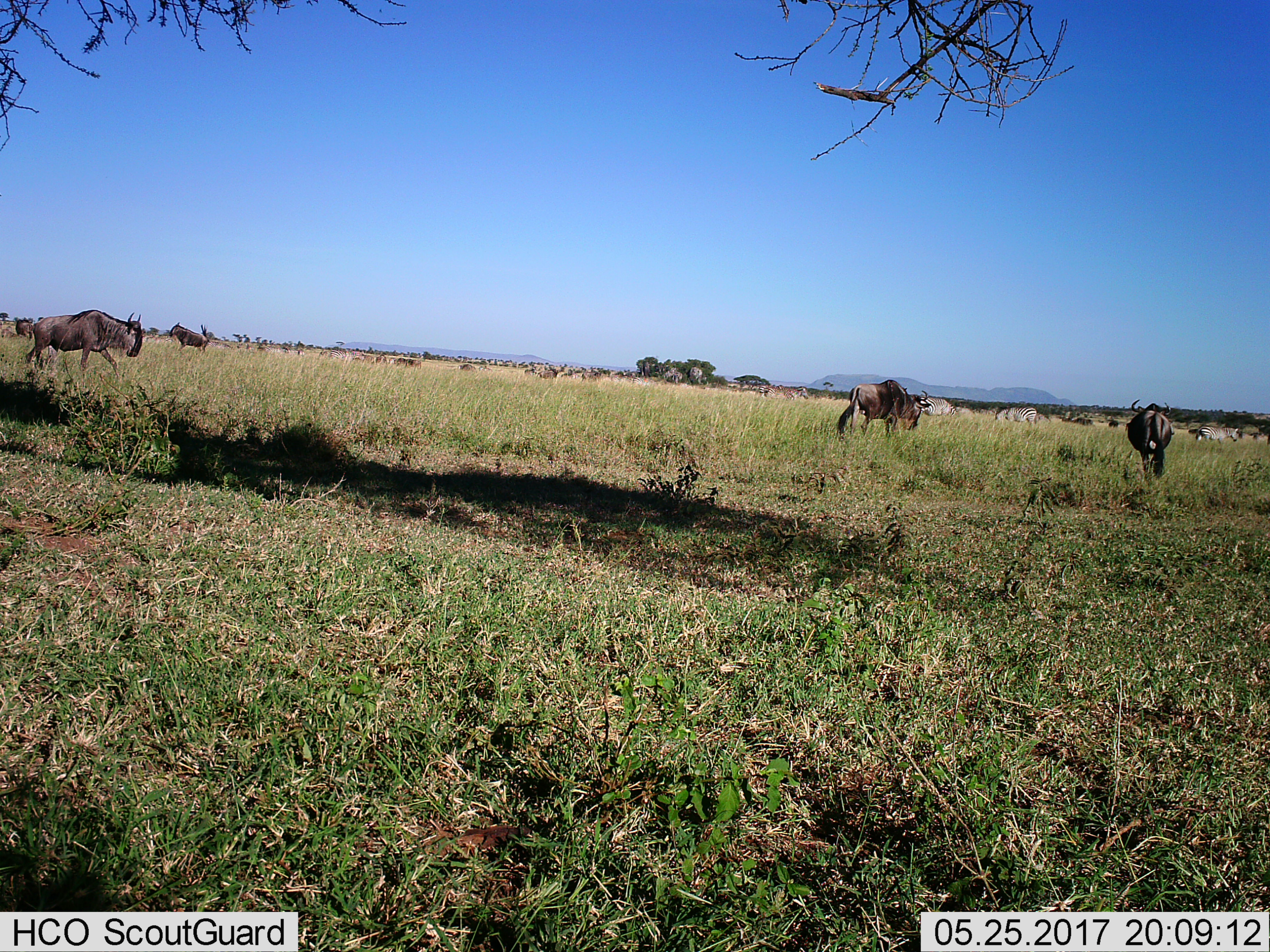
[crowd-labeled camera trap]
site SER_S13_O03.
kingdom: Animalia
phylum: Chordata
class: Mammalia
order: Artiodactyla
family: Bovidae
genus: Connochaetes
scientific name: Connochaetes taurinus taurinus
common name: blue wildebeest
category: wildebeestblue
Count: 11-50.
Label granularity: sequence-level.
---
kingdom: Animalia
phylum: Chordata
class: Mammalia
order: Perissodactyla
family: Equidae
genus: Equus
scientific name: Equus quagga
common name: plains zebra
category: zebraplains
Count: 11-50.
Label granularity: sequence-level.